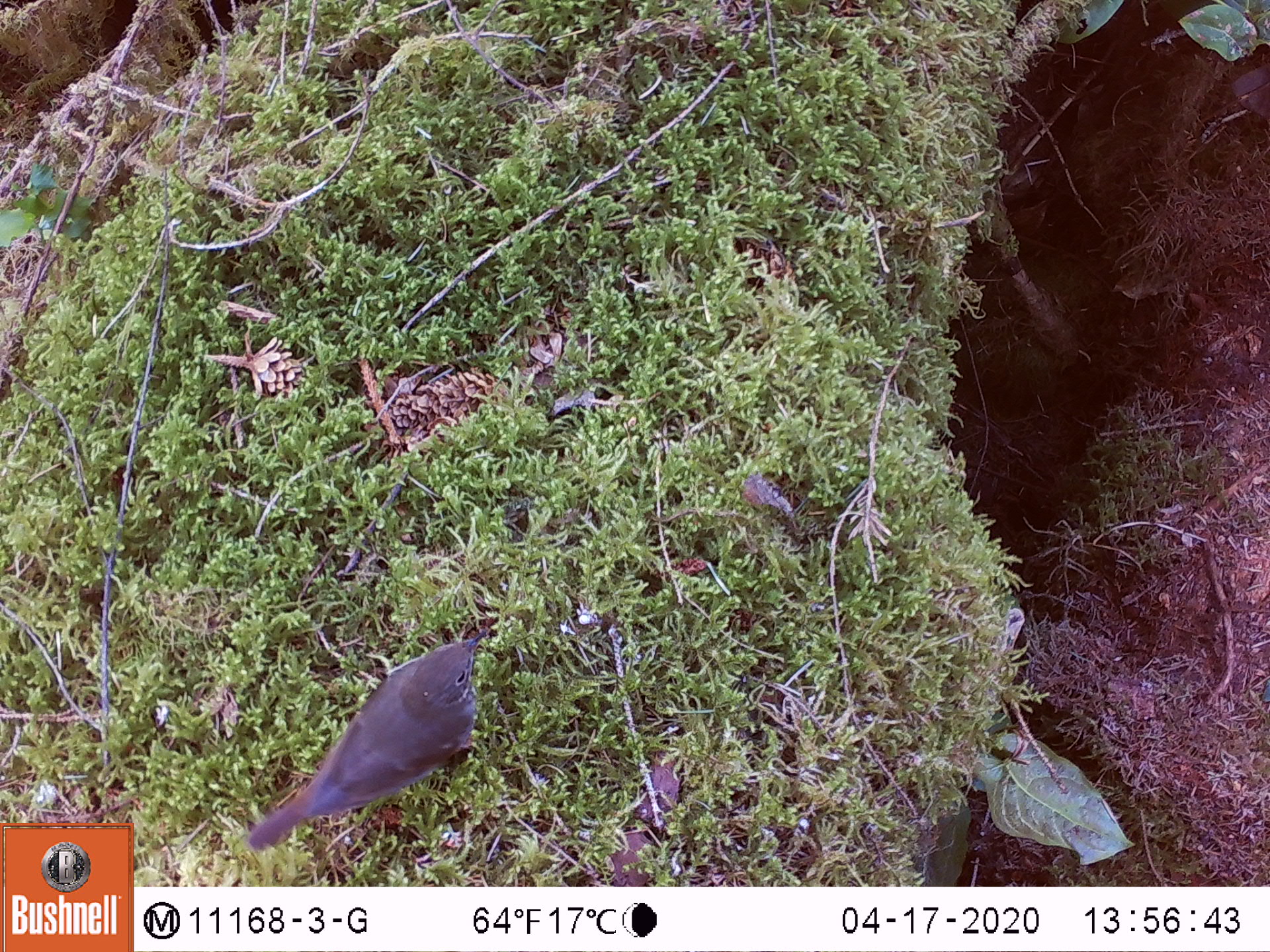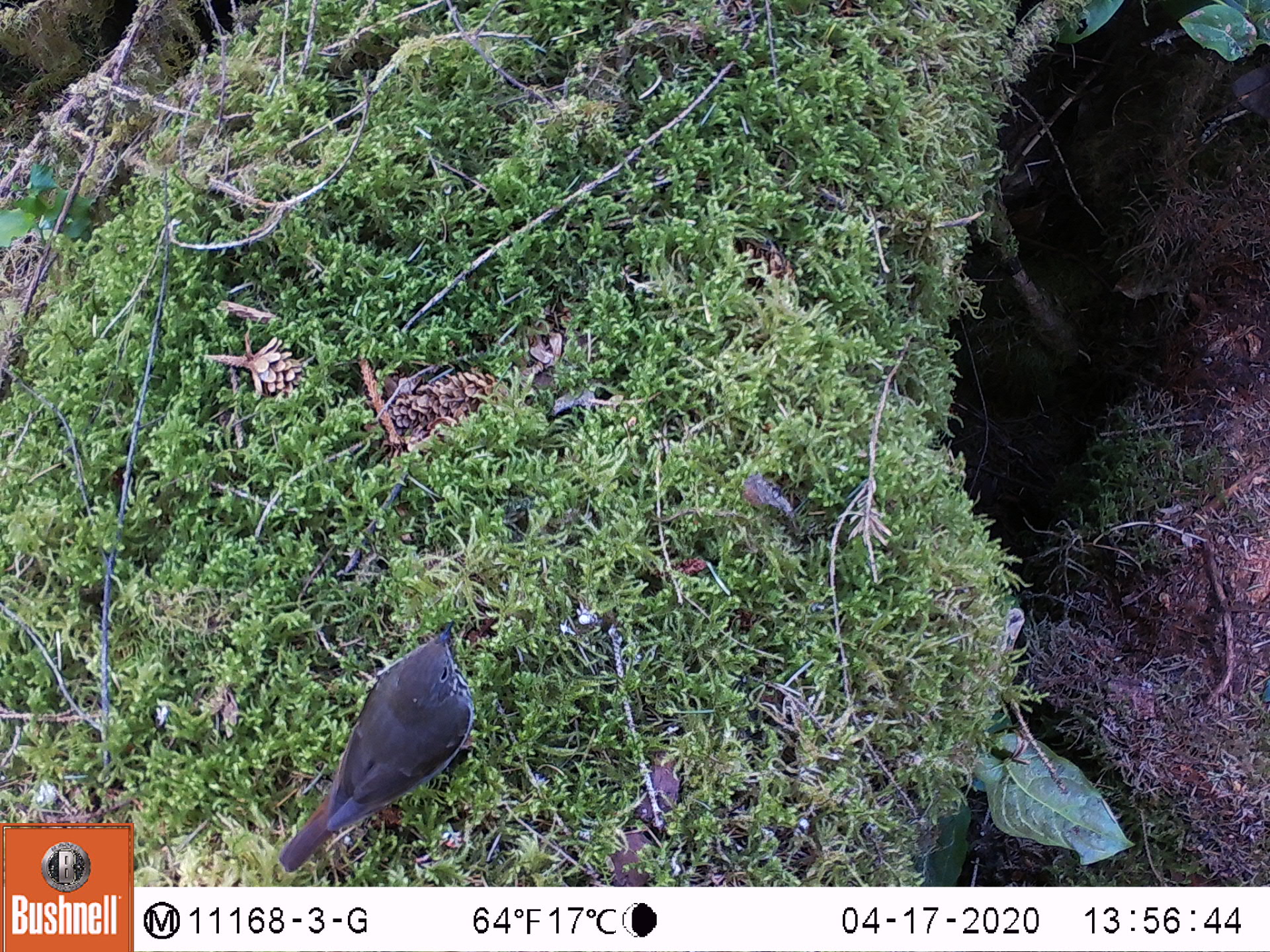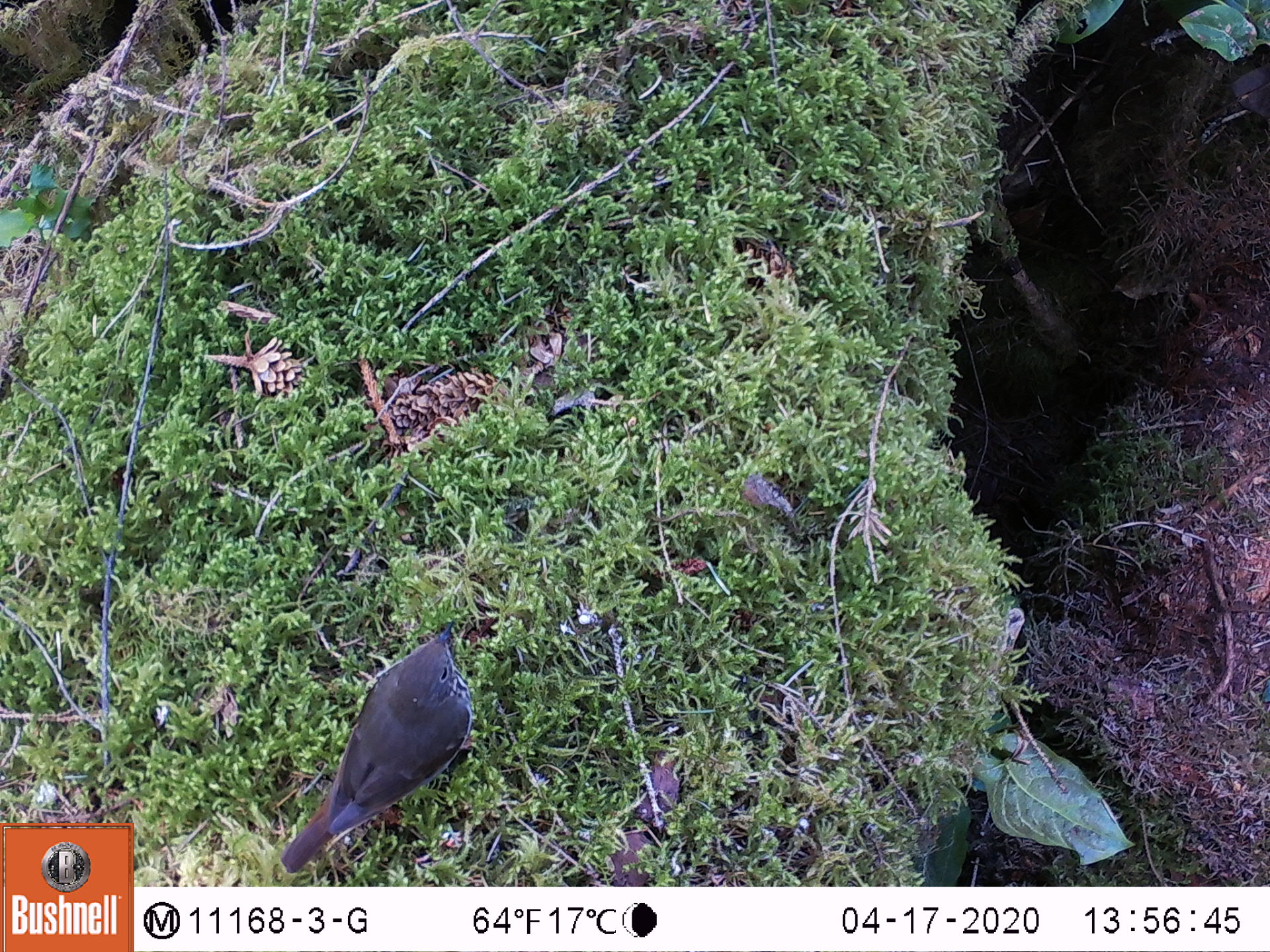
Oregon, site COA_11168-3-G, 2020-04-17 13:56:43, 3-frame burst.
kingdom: Animalia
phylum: Chordata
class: Aves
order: Passeriformes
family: Turdidae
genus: Catharus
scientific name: Catharus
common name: brown thrushes and nightingale-thrushes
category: catharus species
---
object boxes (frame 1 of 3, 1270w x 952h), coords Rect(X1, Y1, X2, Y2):
catharus species: Rect(245, 624, 491, 854)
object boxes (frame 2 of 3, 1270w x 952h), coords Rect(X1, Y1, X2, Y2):
catharus species: Rect(272, 618, 478, 871)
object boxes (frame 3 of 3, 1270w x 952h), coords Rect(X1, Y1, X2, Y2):
catharus species: Rect(261, 616, 480, 880)